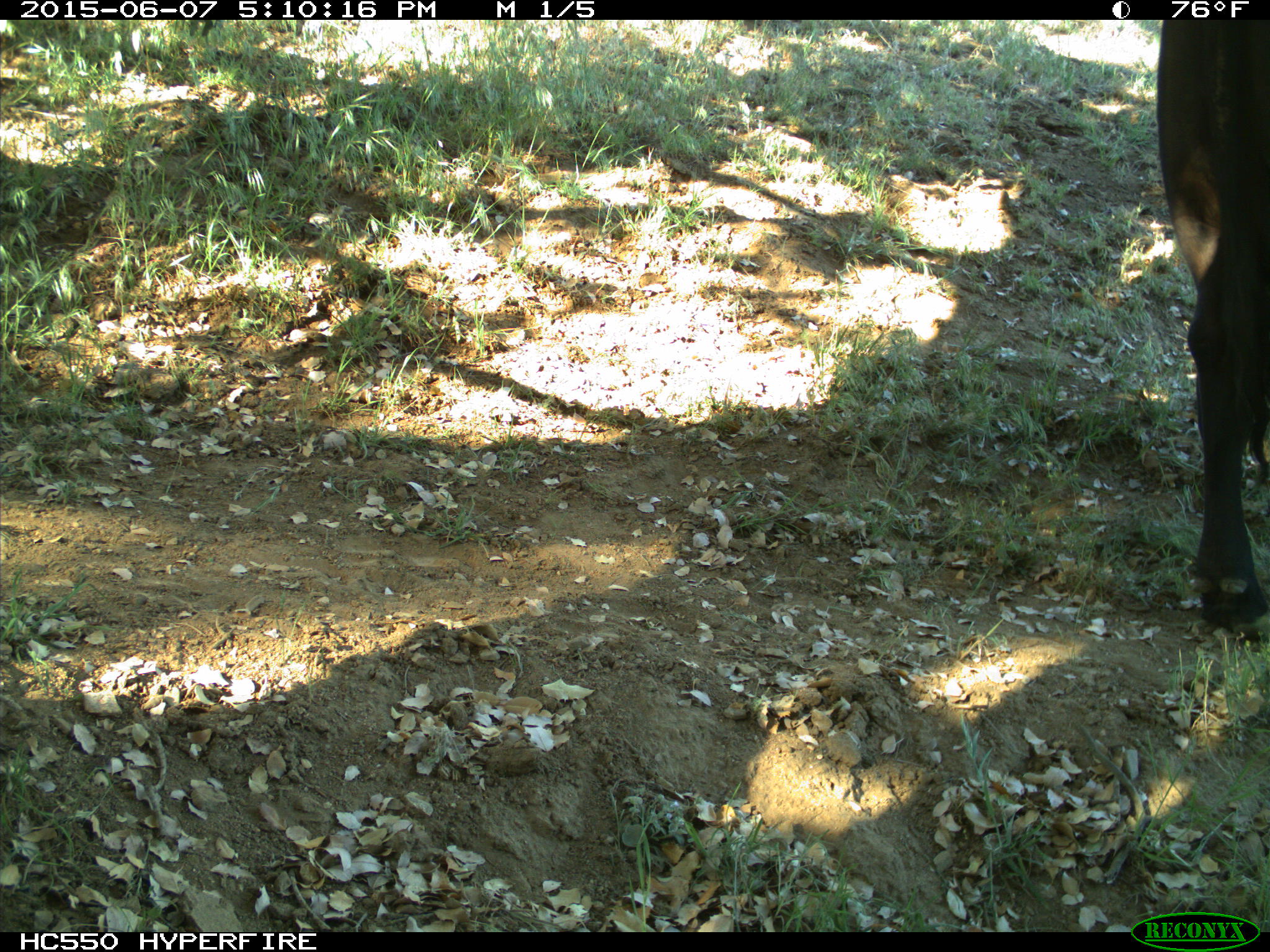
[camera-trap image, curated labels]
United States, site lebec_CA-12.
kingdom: Animalia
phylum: Chordata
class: Mammalia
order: Artiodactyla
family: Bovidae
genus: Bos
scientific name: Bos taurus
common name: domestic cow